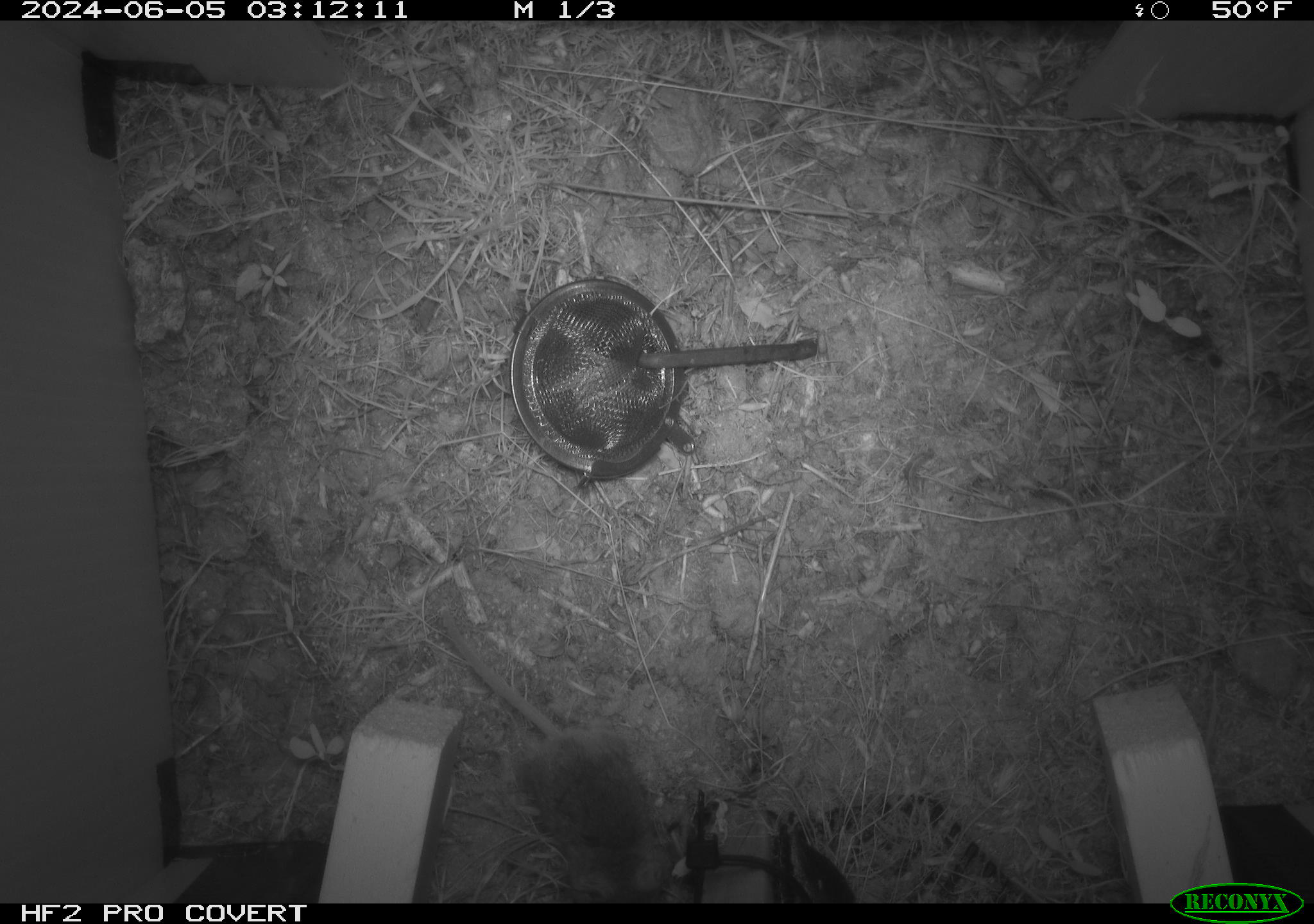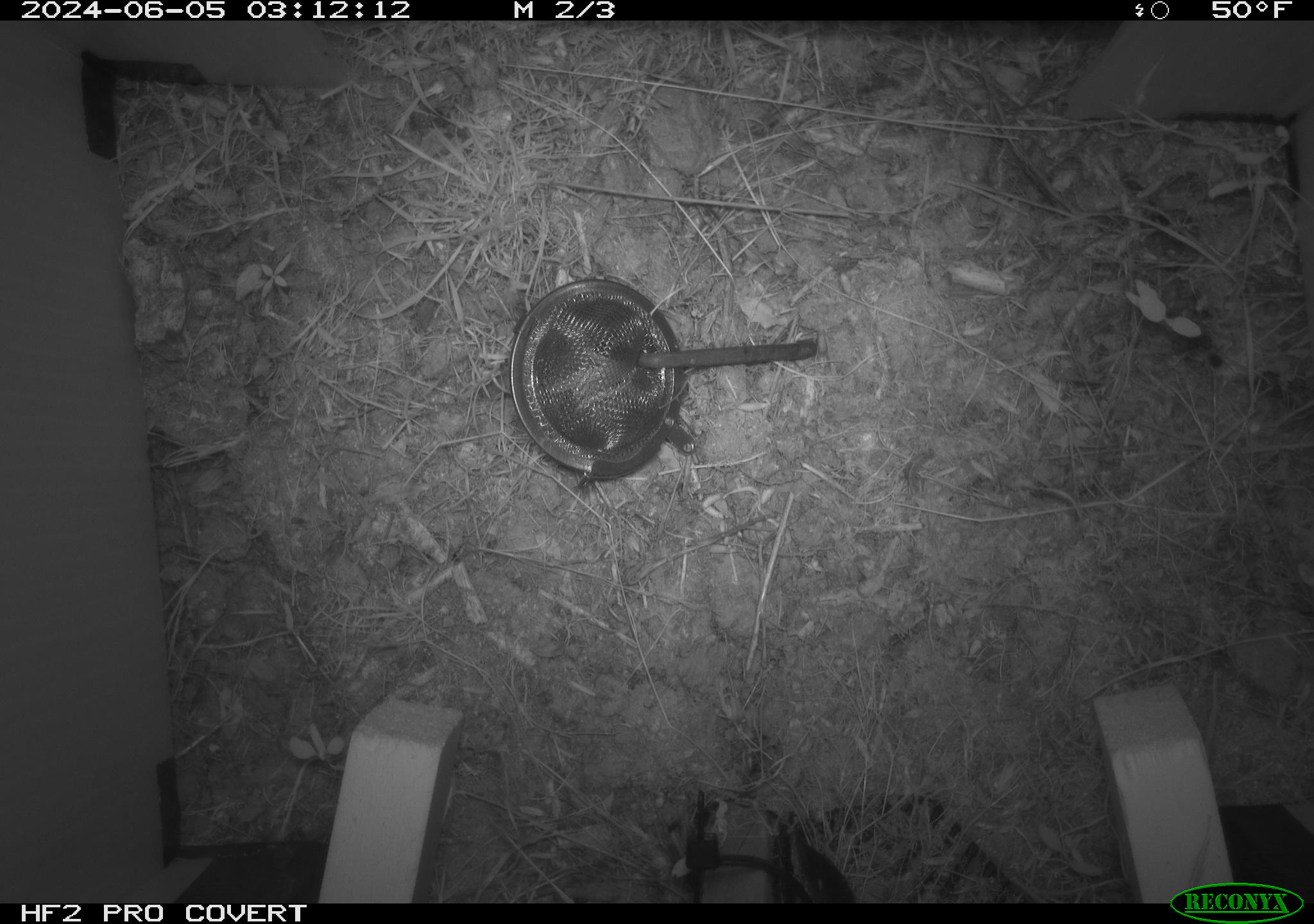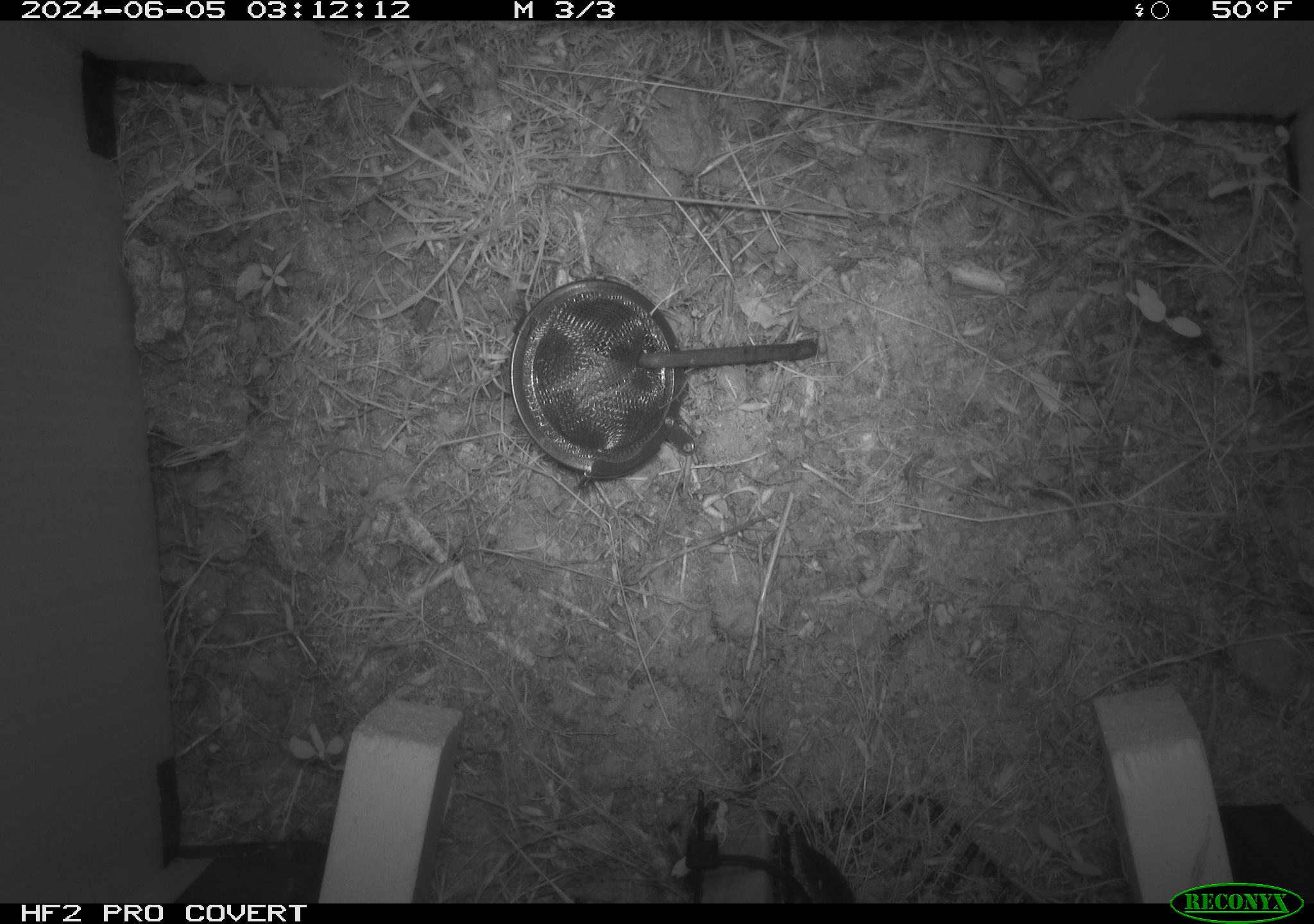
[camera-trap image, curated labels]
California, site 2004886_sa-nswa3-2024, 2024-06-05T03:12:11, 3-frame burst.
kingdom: Animalia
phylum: Chordata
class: Mammalia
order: Rodentia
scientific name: Rodentia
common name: rodent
Rodent (Rodentia).